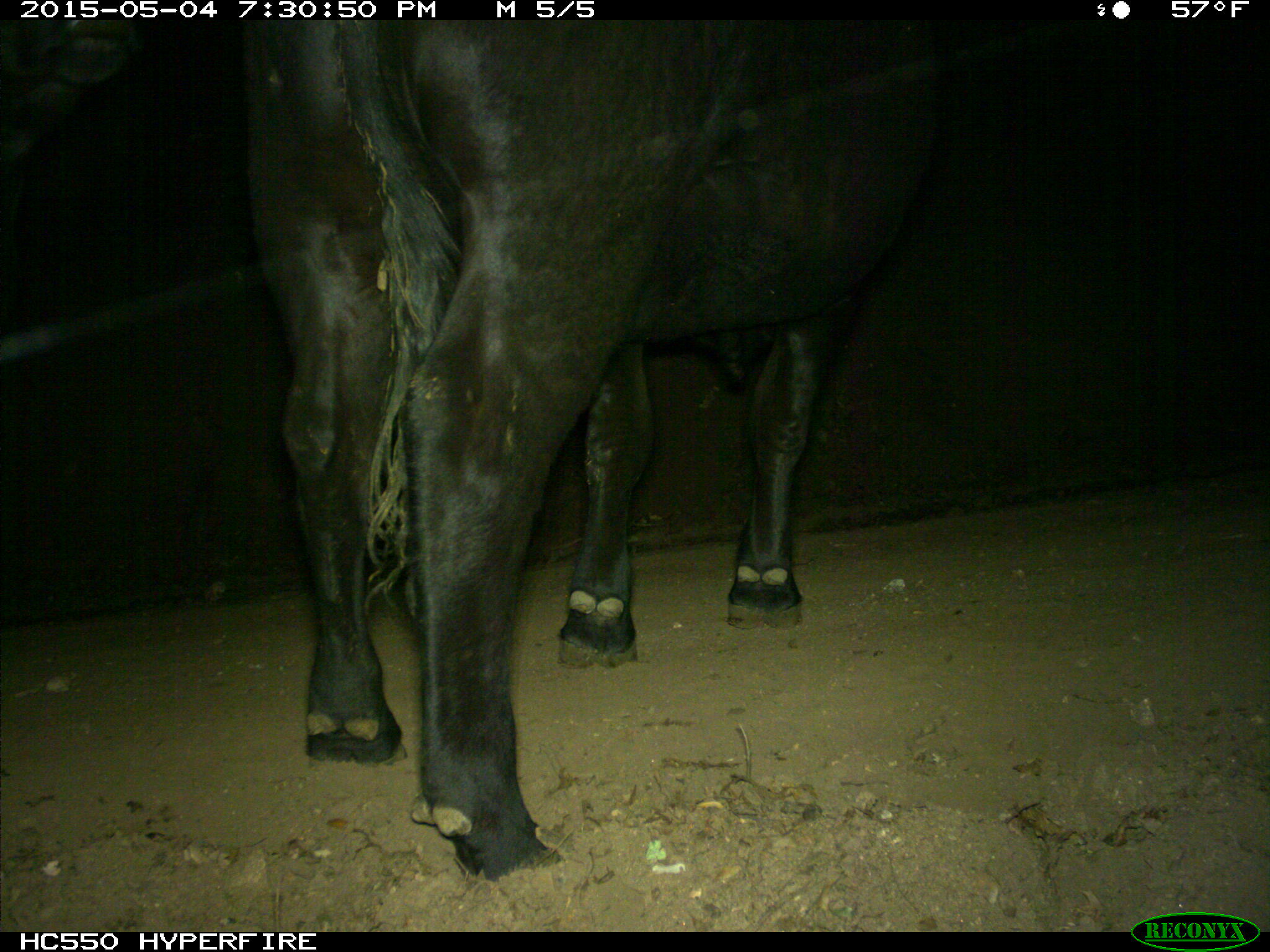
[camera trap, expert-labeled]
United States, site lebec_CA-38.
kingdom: Animalia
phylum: Chordata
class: Mammalia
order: Artiodactyla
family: Bovidae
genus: Bos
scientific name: Bos taurus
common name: domestic cow